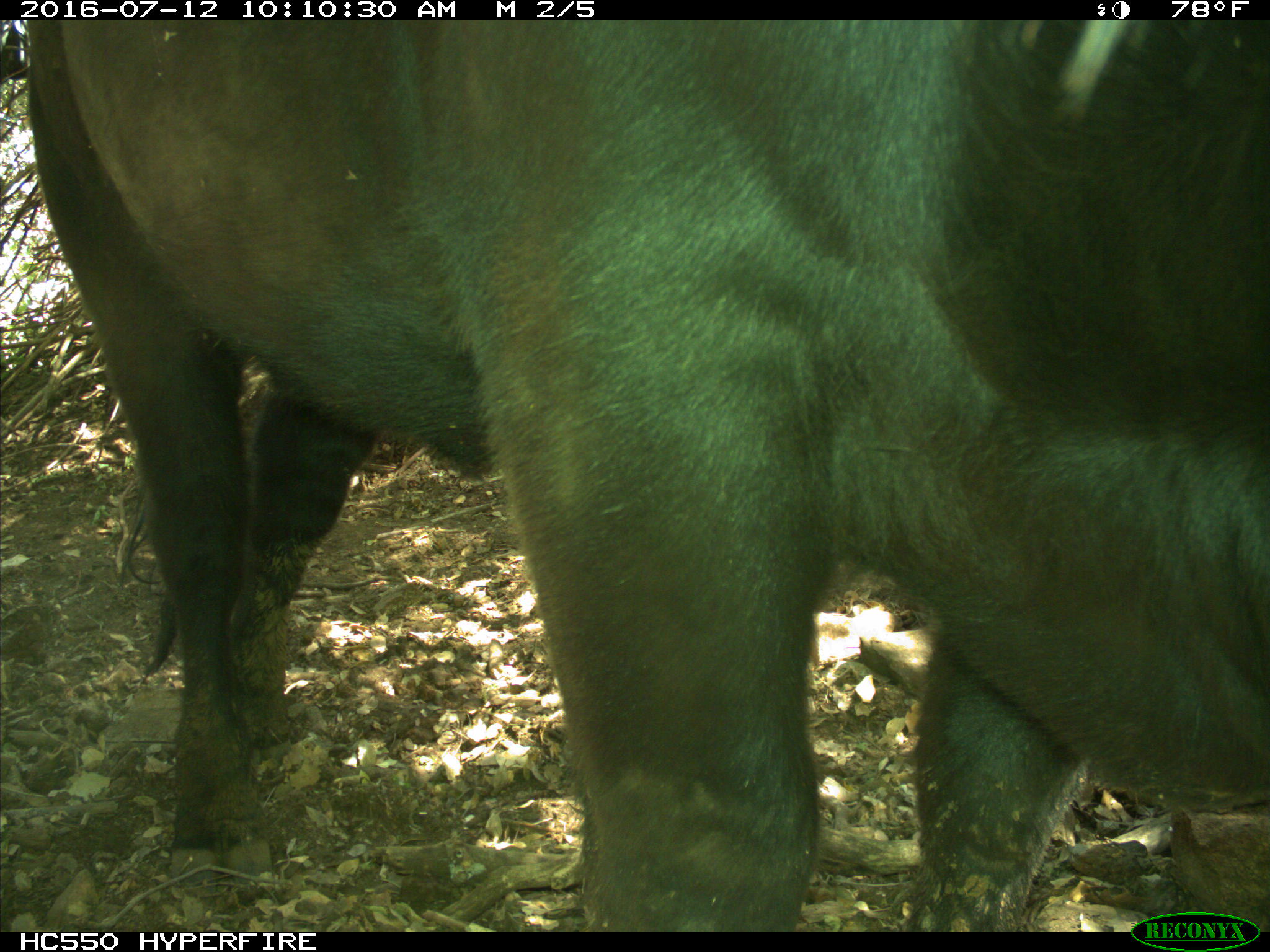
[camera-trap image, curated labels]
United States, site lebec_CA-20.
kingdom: Animalia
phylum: Chordata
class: Mammalia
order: Artiodactyla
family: Bovidae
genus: Bos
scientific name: Bos taurus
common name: domestic cow